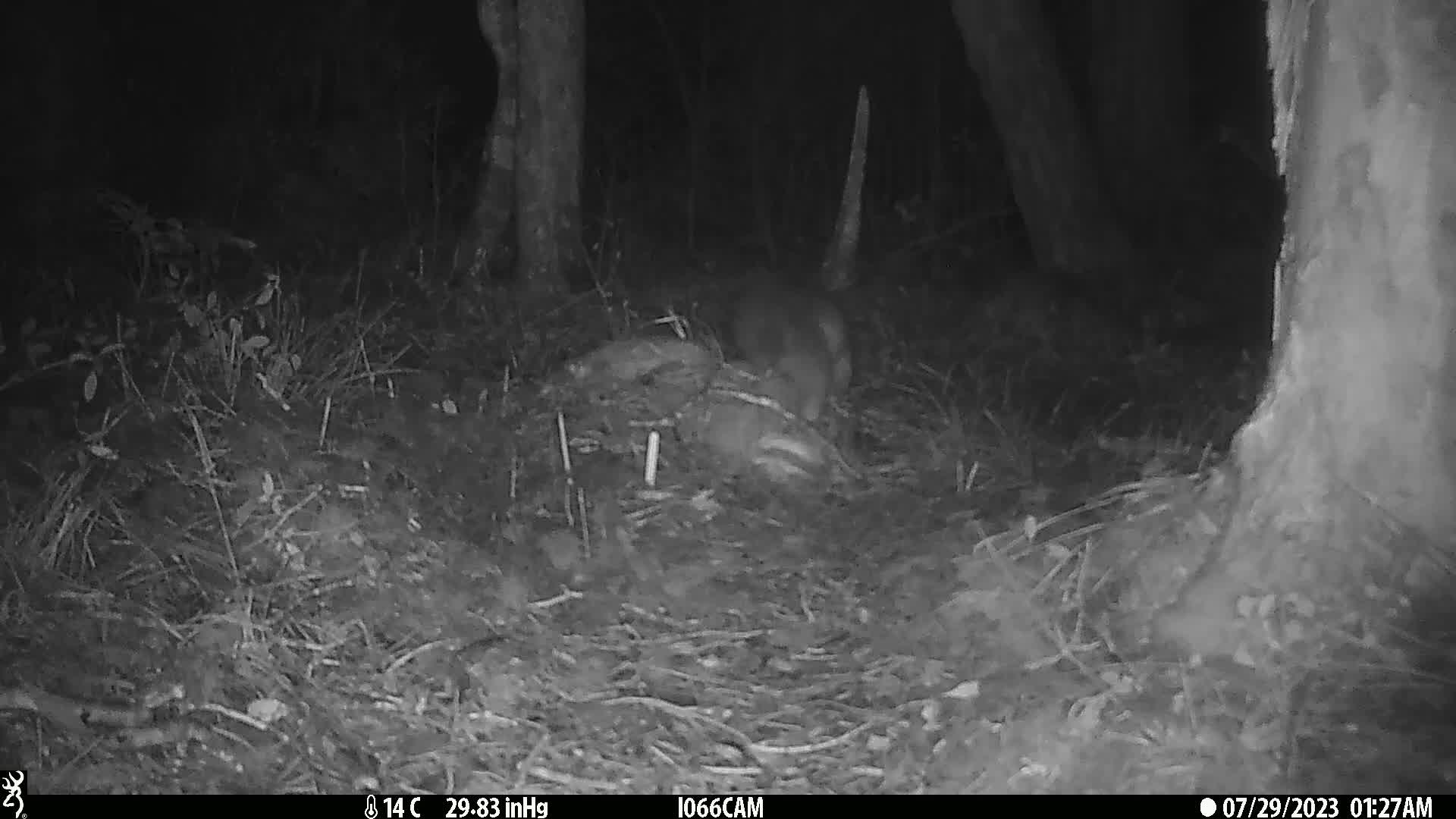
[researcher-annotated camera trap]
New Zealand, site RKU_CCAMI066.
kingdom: Animalia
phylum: Chordata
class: Mammalia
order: Diprotodontia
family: Phalangeridae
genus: Trichosurus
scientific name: Trichosurus vulpecula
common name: common brushtail possum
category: possum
Possum (common brushtail possum) (Trichosurus vulpecula).